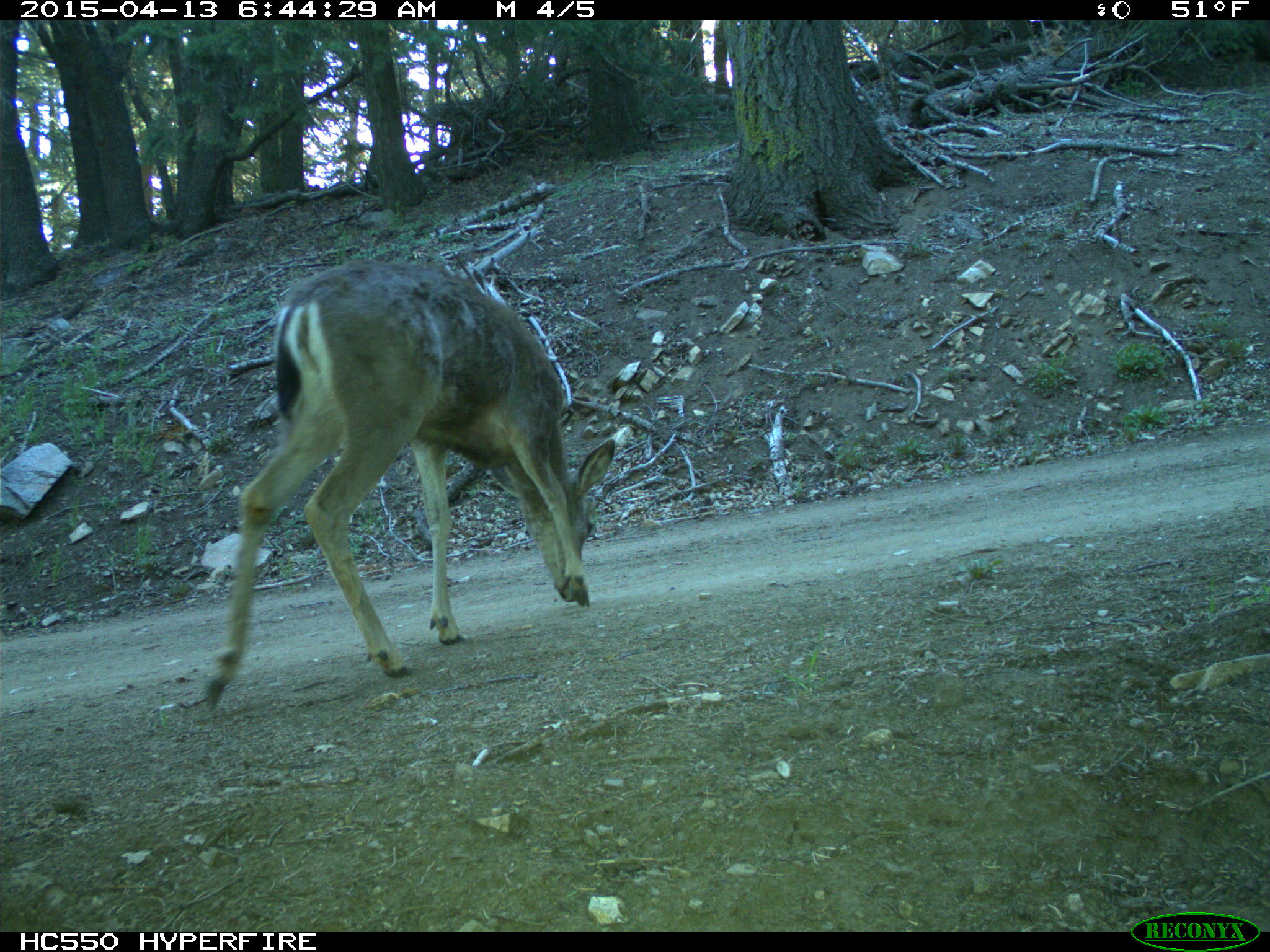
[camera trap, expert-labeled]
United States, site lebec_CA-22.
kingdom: Animalia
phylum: Chordata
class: Mammalia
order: Artiodactyla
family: Cervidae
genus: Odocoileus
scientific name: Odocoileus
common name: deer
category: unidentified deer